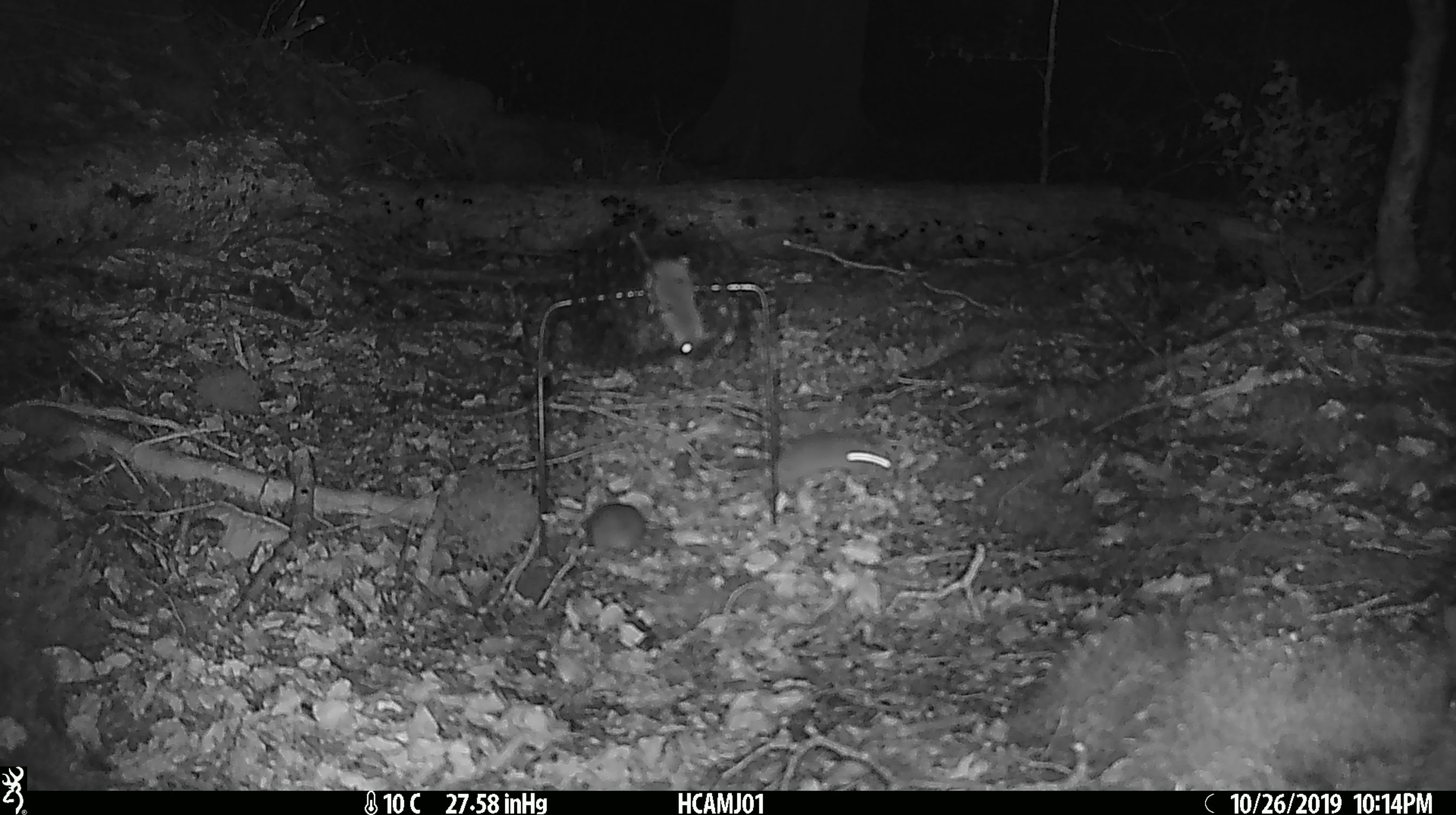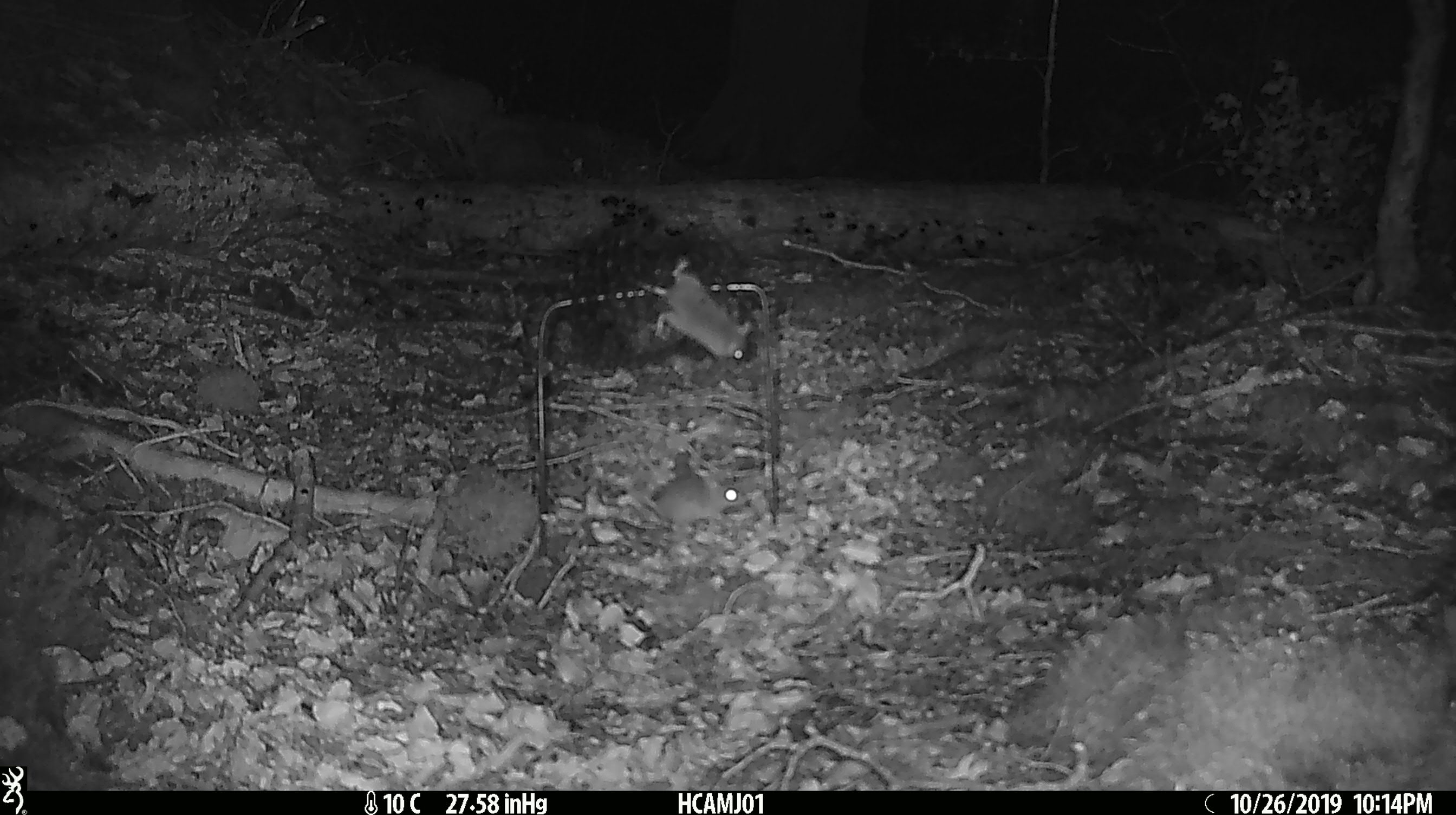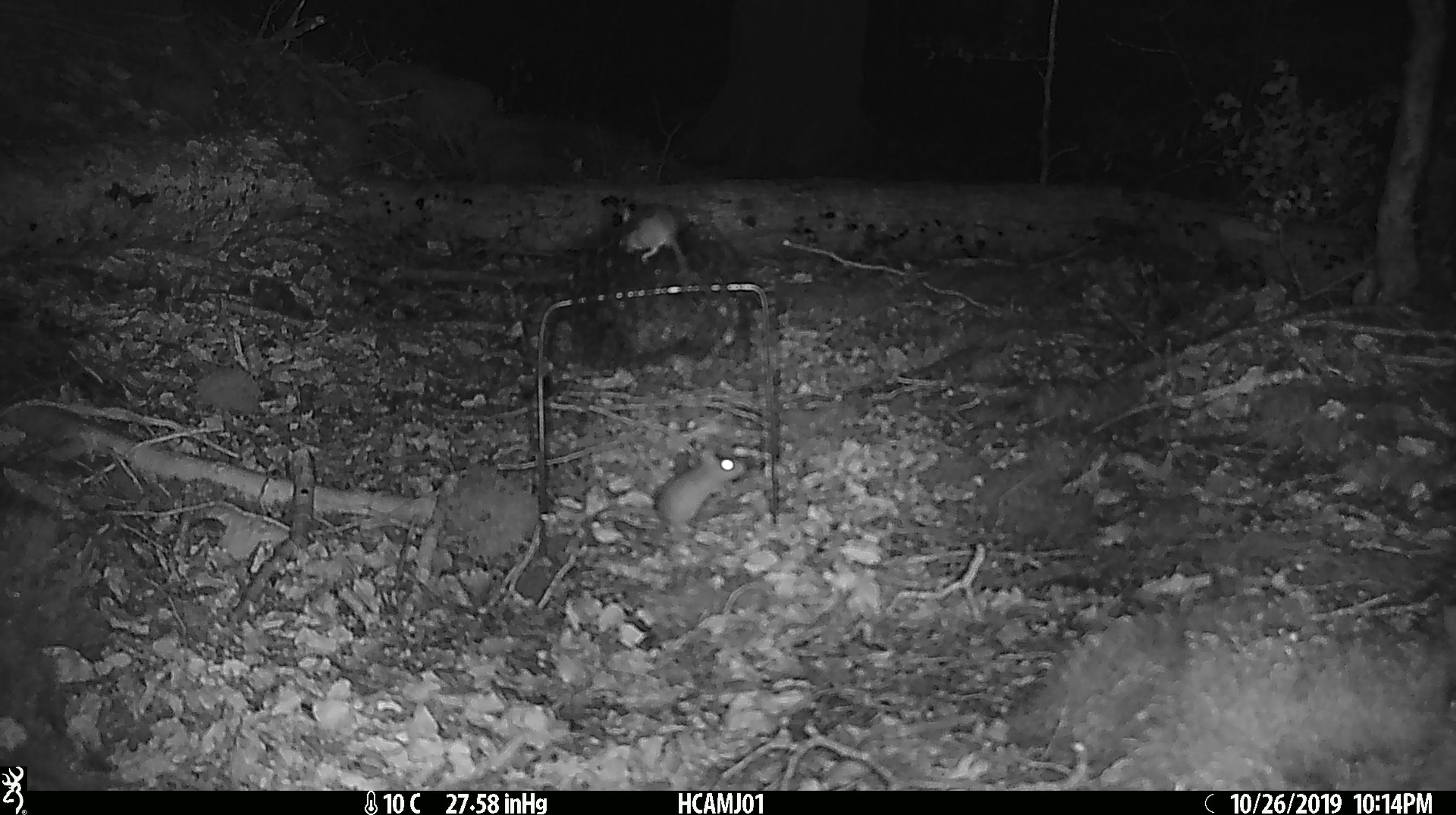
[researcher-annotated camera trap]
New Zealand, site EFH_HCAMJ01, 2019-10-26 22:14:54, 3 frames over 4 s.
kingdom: Animalia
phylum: Chordata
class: Mammalia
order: Rodentia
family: Muridae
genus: Mus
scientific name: Mus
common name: mouse